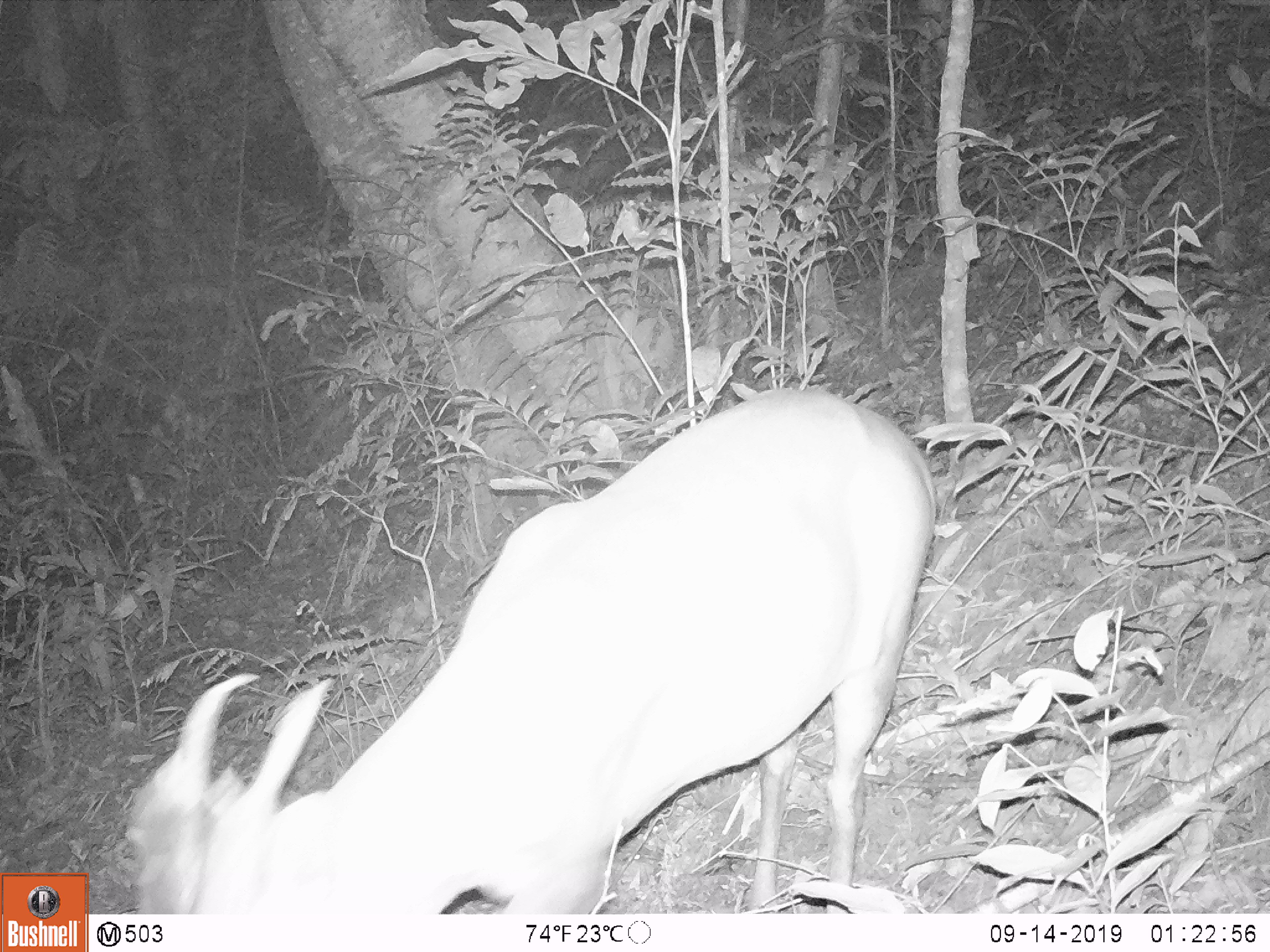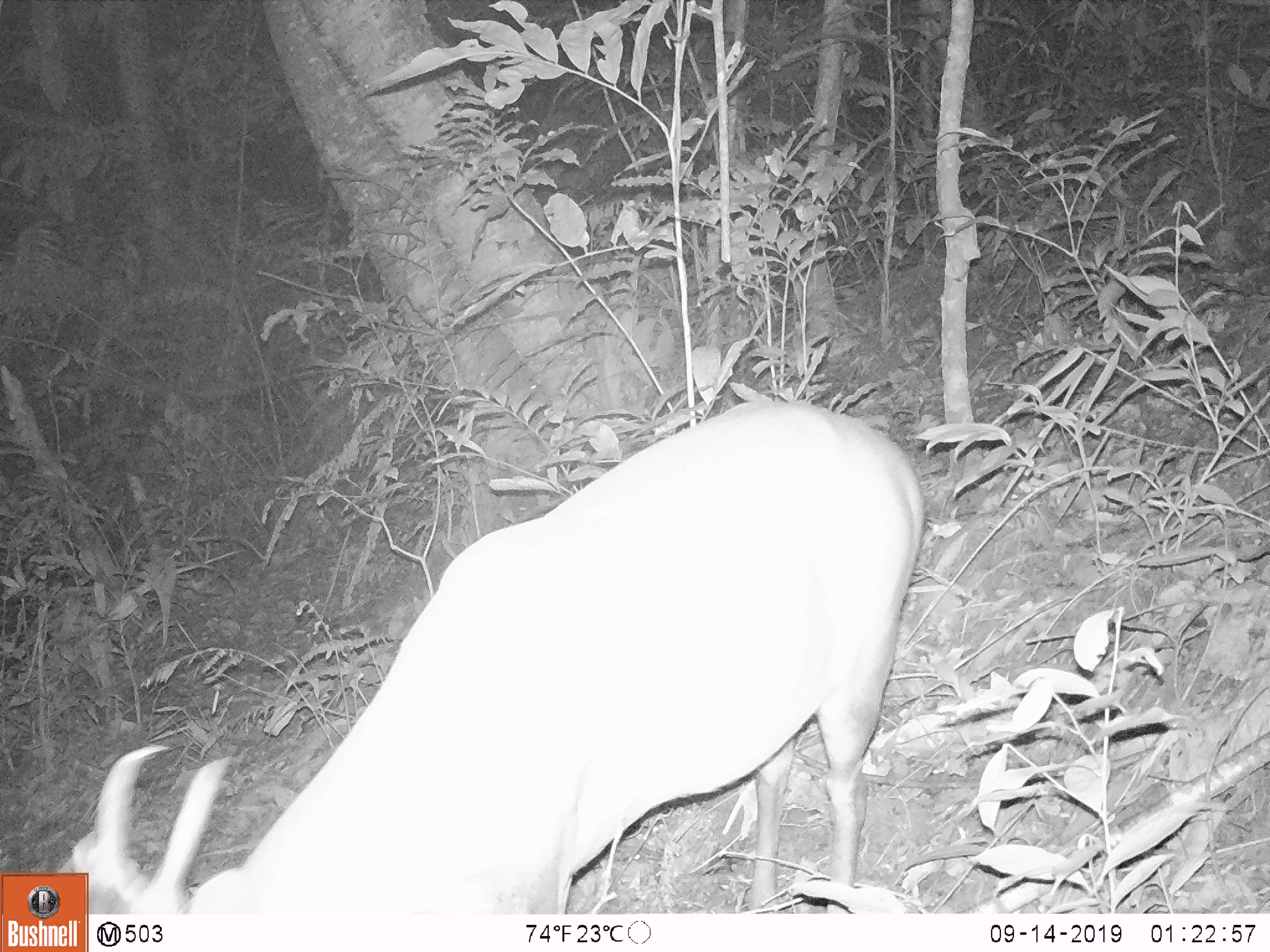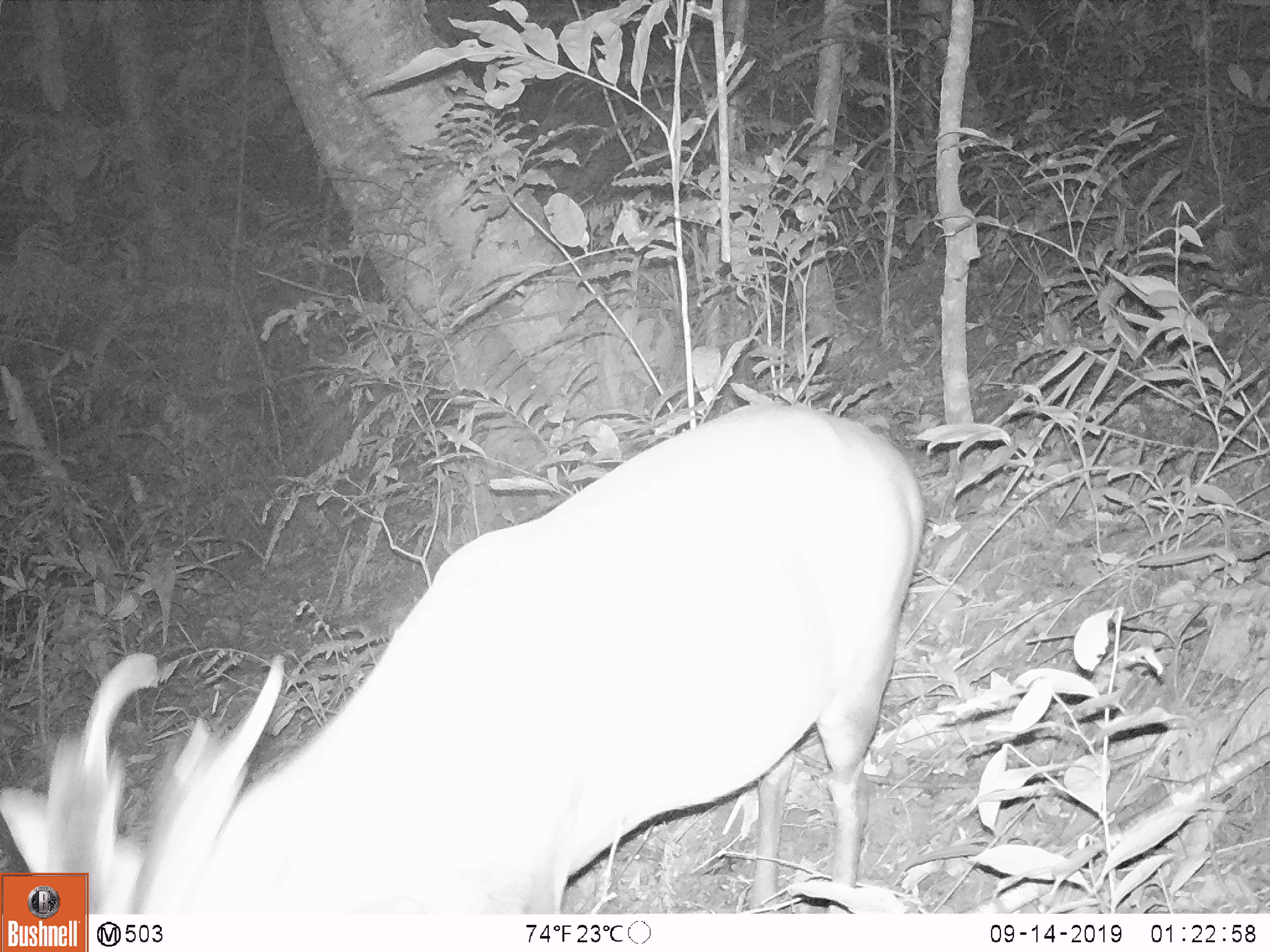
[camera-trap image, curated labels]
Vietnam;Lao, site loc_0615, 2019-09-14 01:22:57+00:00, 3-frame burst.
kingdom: Animalia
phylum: Chordata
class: Mammalia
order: Artiodactyla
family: Cervidae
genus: Muntiacus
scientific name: Muntiacus muntjak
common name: red muntjac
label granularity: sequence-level